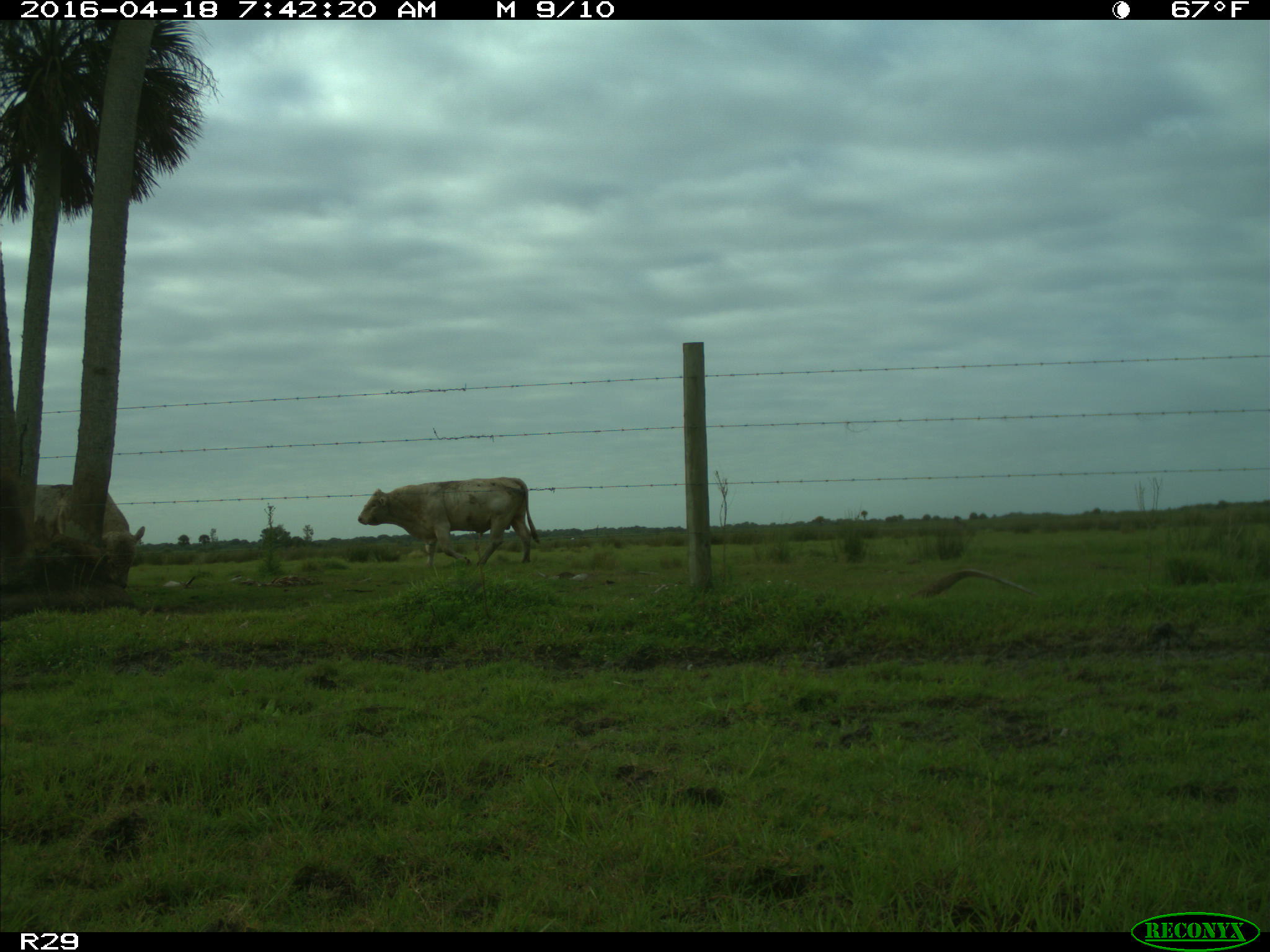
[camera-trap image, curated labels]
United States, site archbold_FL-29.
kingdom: Animalia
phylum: Chordata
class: Mammalia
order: Artiodactyla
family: Bovidae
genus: Bos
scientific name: Bos taurus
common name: domestic cow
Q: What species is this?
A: Bos taurus (domestic cow).